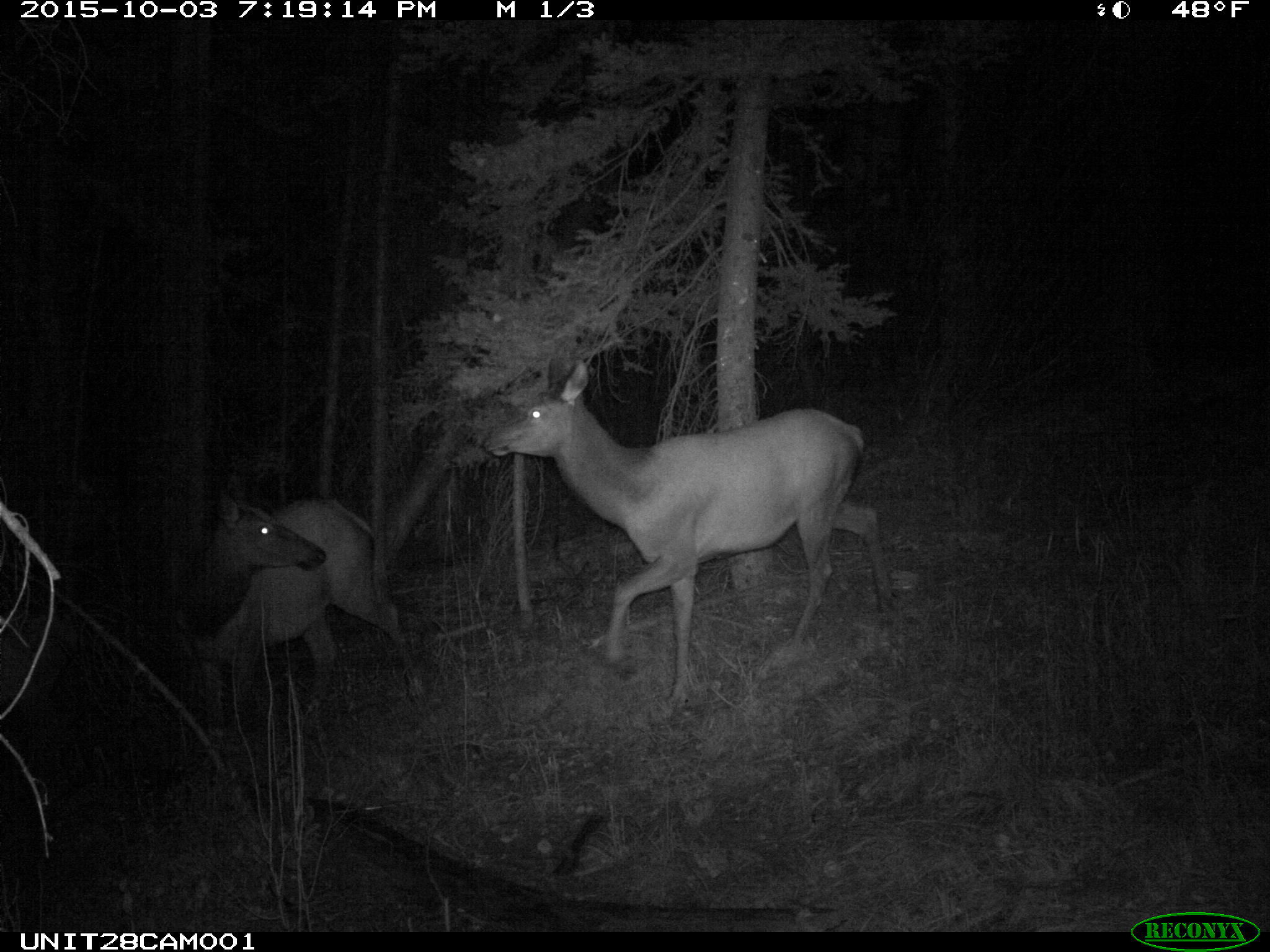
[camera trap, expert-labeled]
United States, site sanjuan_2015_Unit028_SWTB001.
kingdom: Animalia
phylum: Chordata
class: Mammalia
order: Artiodactyla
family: Cervidae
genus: Cervus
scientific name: Cervus elaphus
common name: red deer